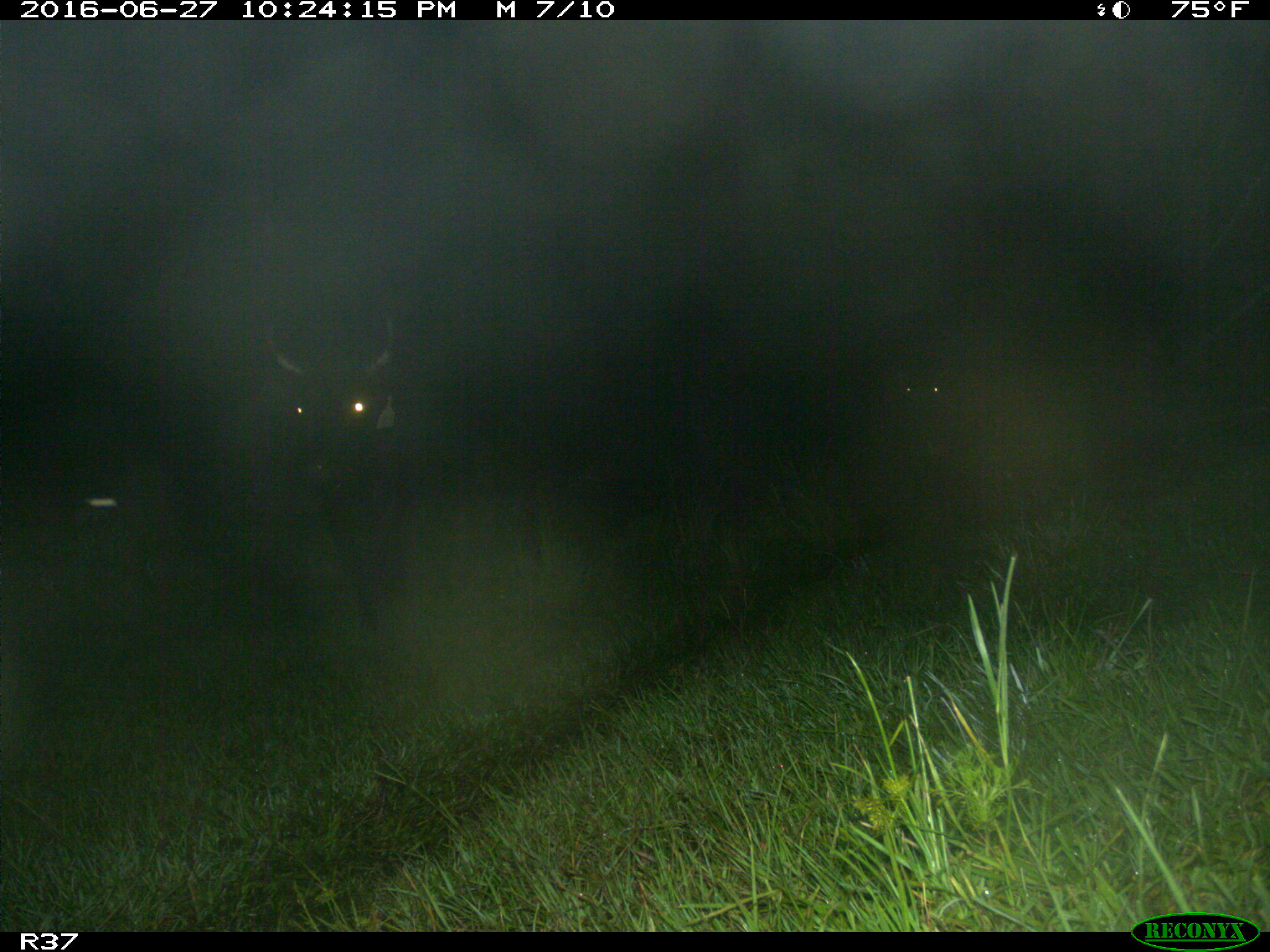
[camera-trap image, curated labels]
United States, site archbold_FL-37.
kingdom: Animalia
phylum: Chordata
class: Mammalia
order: Artiodactyla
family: Bovidae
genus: Bos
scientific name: Bos taurus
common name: domestic cow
Bos taurus (domestic cow).